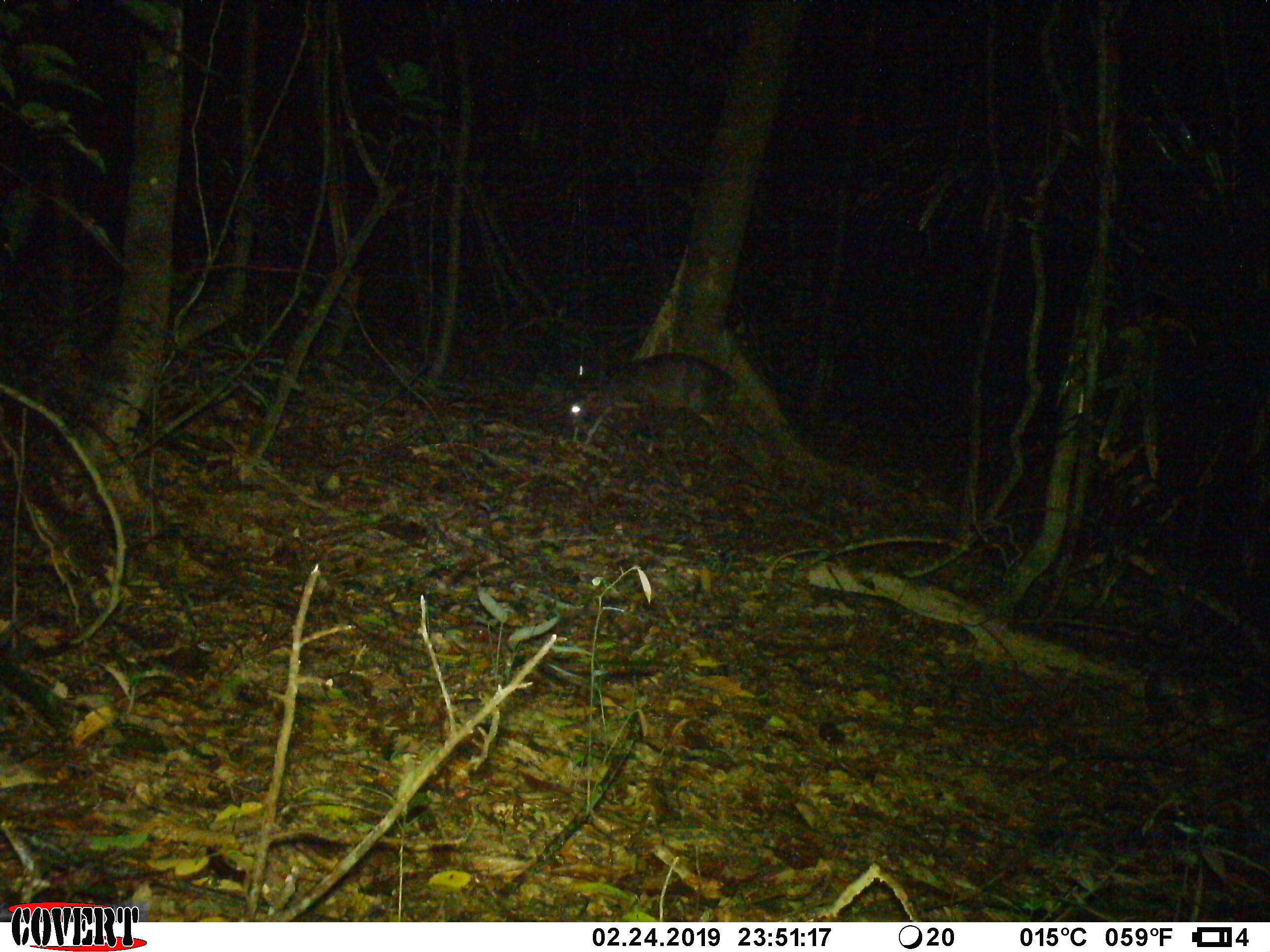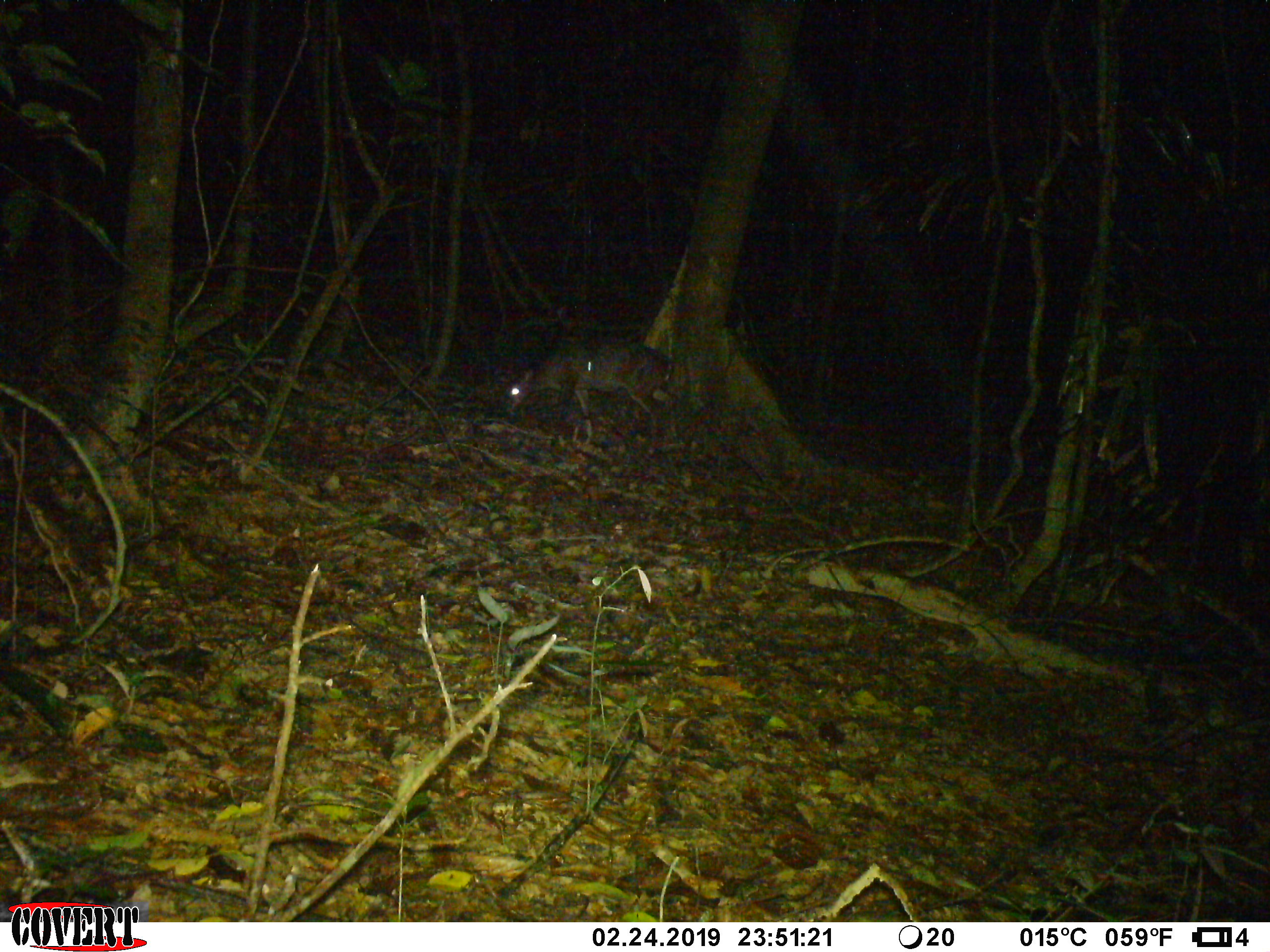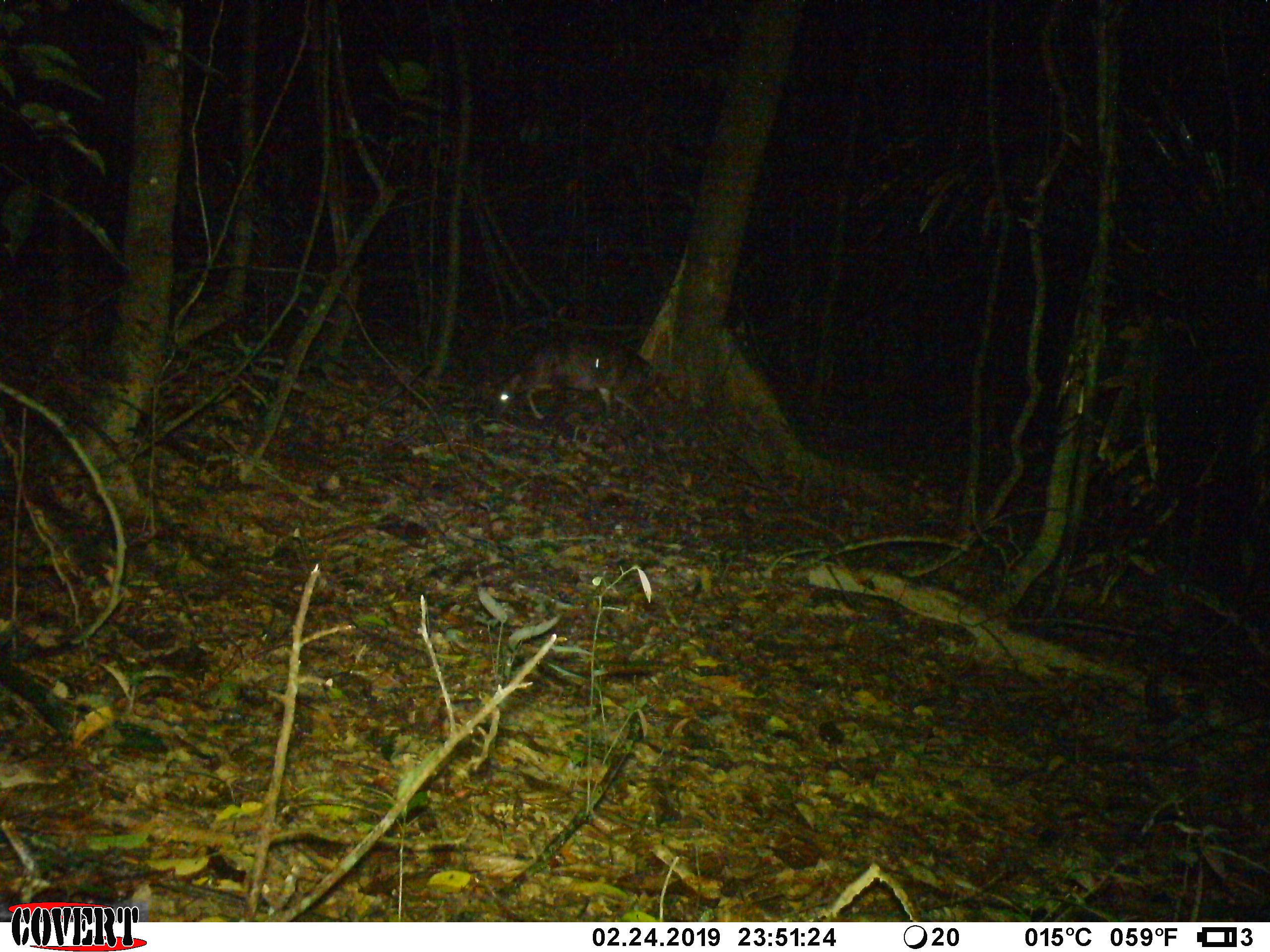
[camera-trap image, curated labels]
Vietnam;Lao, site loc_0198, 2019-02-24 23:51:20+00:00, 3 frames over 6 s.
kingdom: Animalia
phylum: Chordata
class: Mammalia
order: Artiodactyla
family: Cervidae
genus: Muntiacus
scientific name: Muntiacus vuquangensis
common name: large-antlered muntjac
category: large antlered muntjac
Large antlered muntjac (large-antlered muntjac) (Muntiacus vuquangensis). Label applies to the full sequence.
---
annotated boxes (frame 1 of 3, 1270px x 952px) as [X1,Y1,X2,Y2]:
large antlered muntjac: [563,351,737,444]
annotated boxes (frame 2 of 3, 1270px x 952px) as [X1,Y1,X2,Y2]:
large antlered muntjac: [498,335,674,457]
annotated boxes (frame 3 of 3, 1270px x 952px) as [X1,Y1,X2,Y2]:
large antlered muntjac: [491,332,652,429]